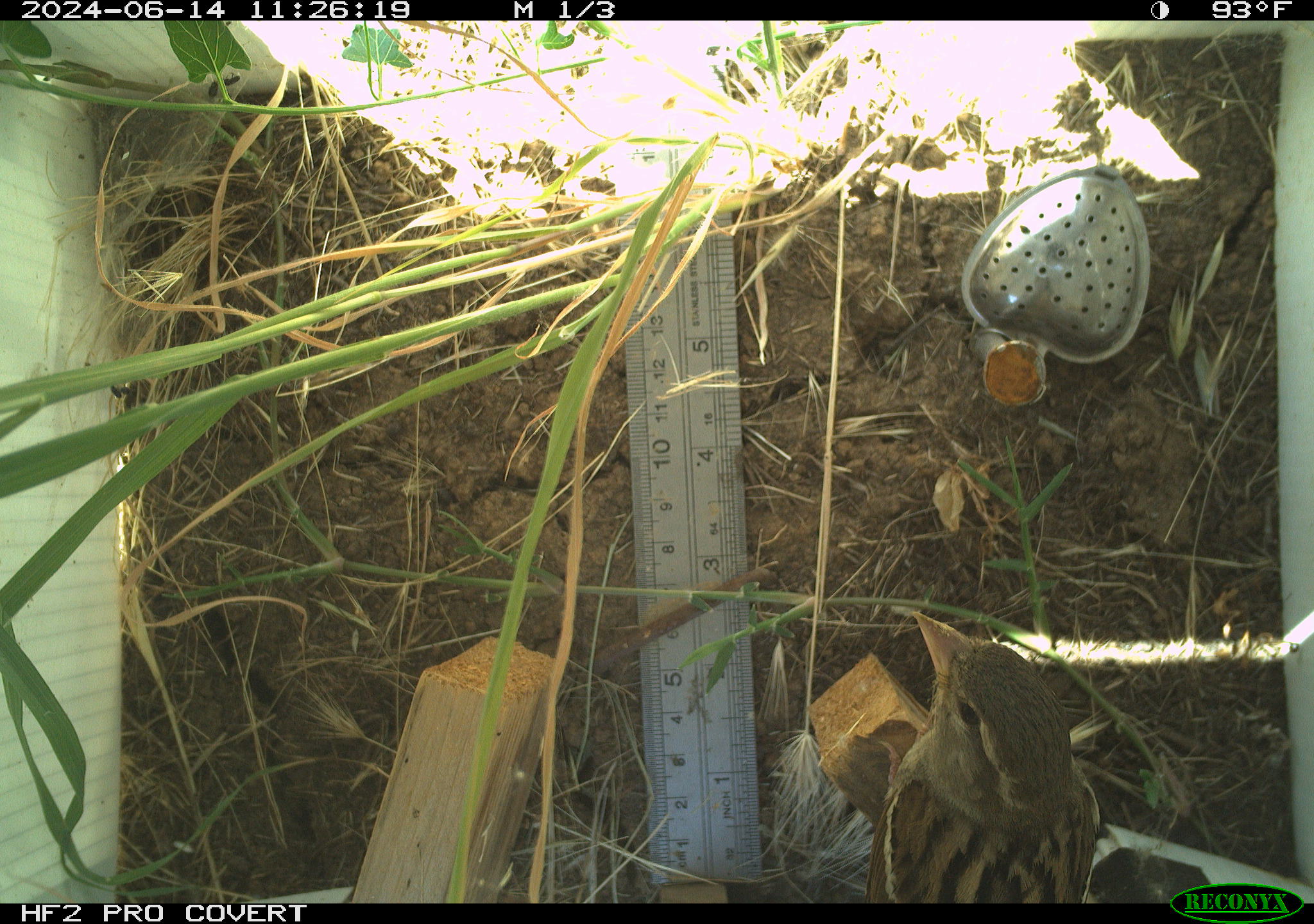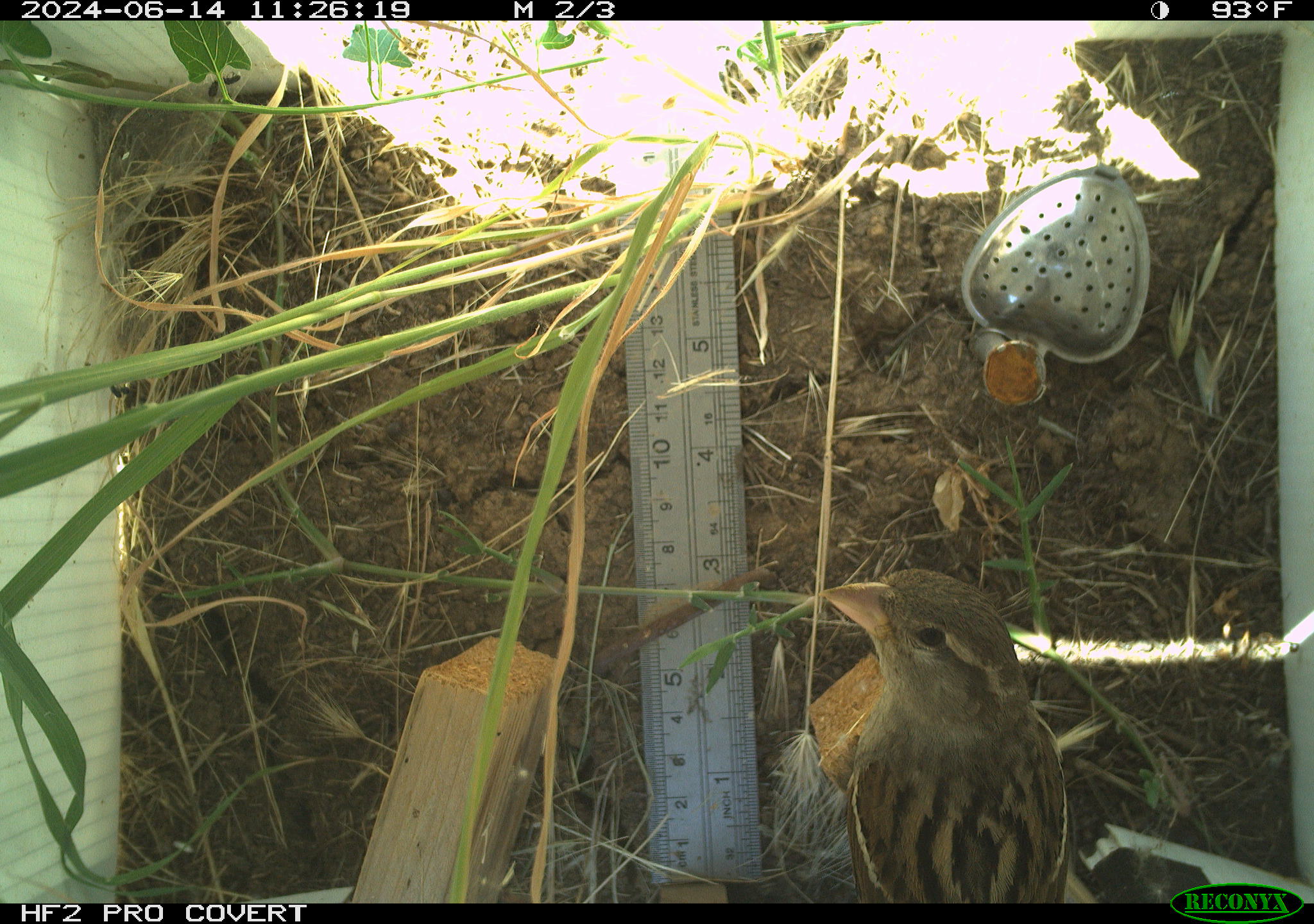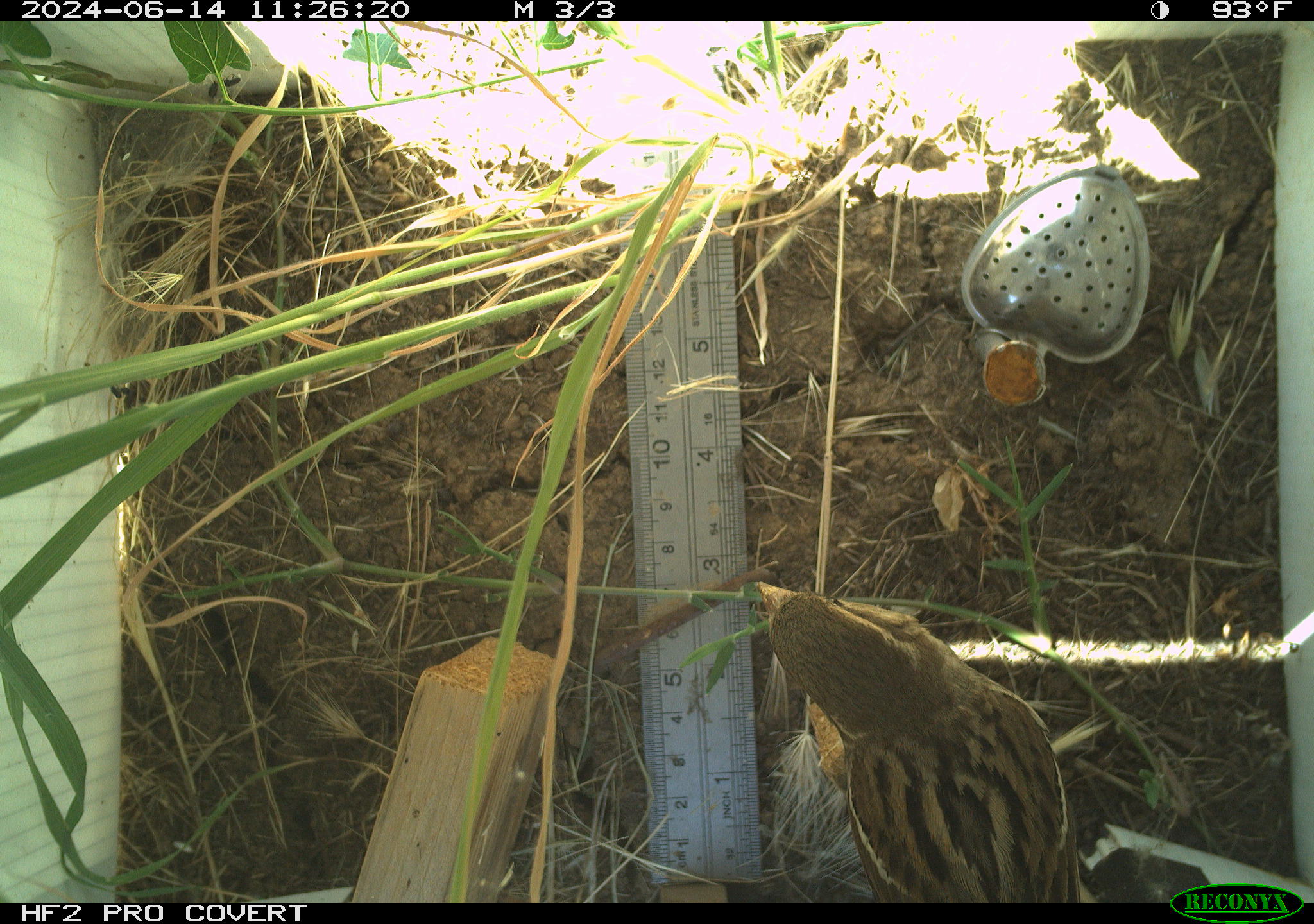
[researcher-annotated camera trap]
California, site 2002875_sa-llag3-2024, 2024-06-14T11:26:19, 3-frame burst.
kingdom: Animalia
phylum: Chordata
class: Aves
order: Passeriformes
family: Passeridae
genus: Passer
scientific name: Passer domesticus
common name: house sparrow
House sparrow (Passer domesticus).